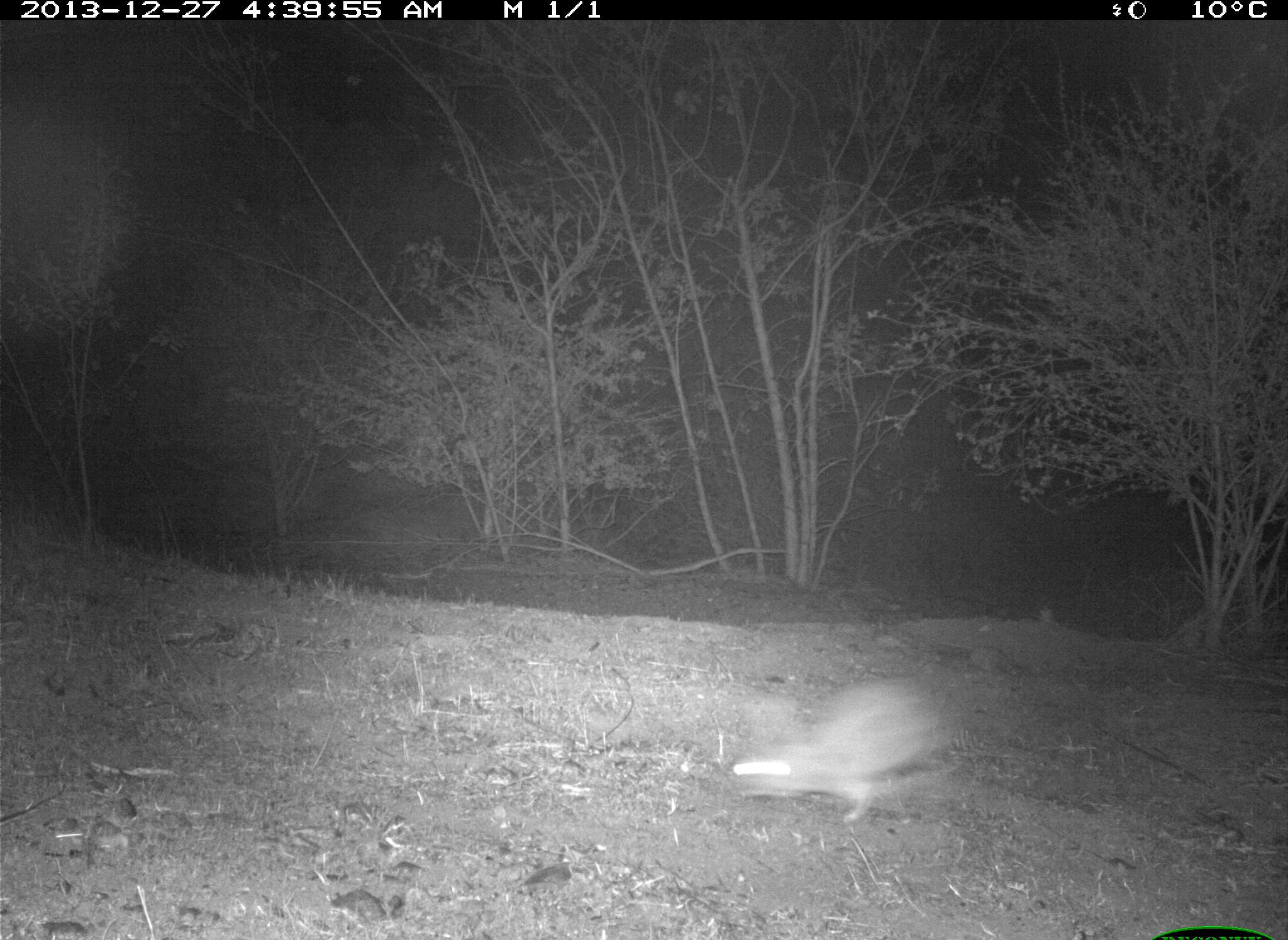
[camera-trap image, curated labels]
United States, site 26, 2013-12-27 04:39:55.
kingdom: Animalia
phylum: Chordata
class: Mammalia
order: Lagomorpha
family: Leporidae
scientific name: Leporidae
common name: rabbits and hares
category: rabbit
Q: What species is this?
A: Rabbit (rabbits and hares) (Leporidae).